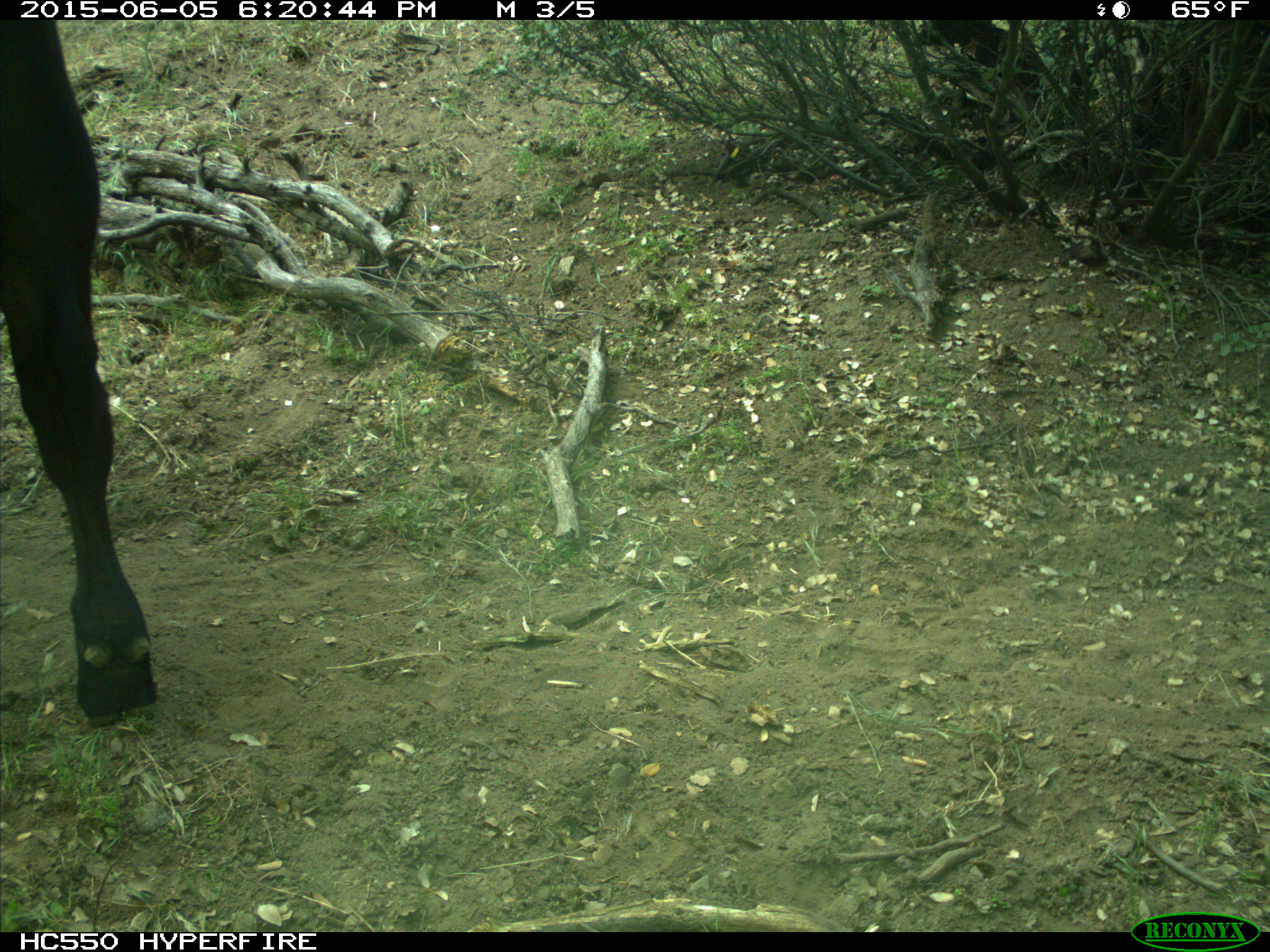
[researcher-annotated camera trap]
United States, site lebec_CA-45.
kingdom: Animalia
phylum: Chordata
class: Mammalia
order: Artiodactyla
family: Bovidae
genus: Bos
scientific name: Bos taurus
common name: domestic cow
Bos taurus (domestic cow).